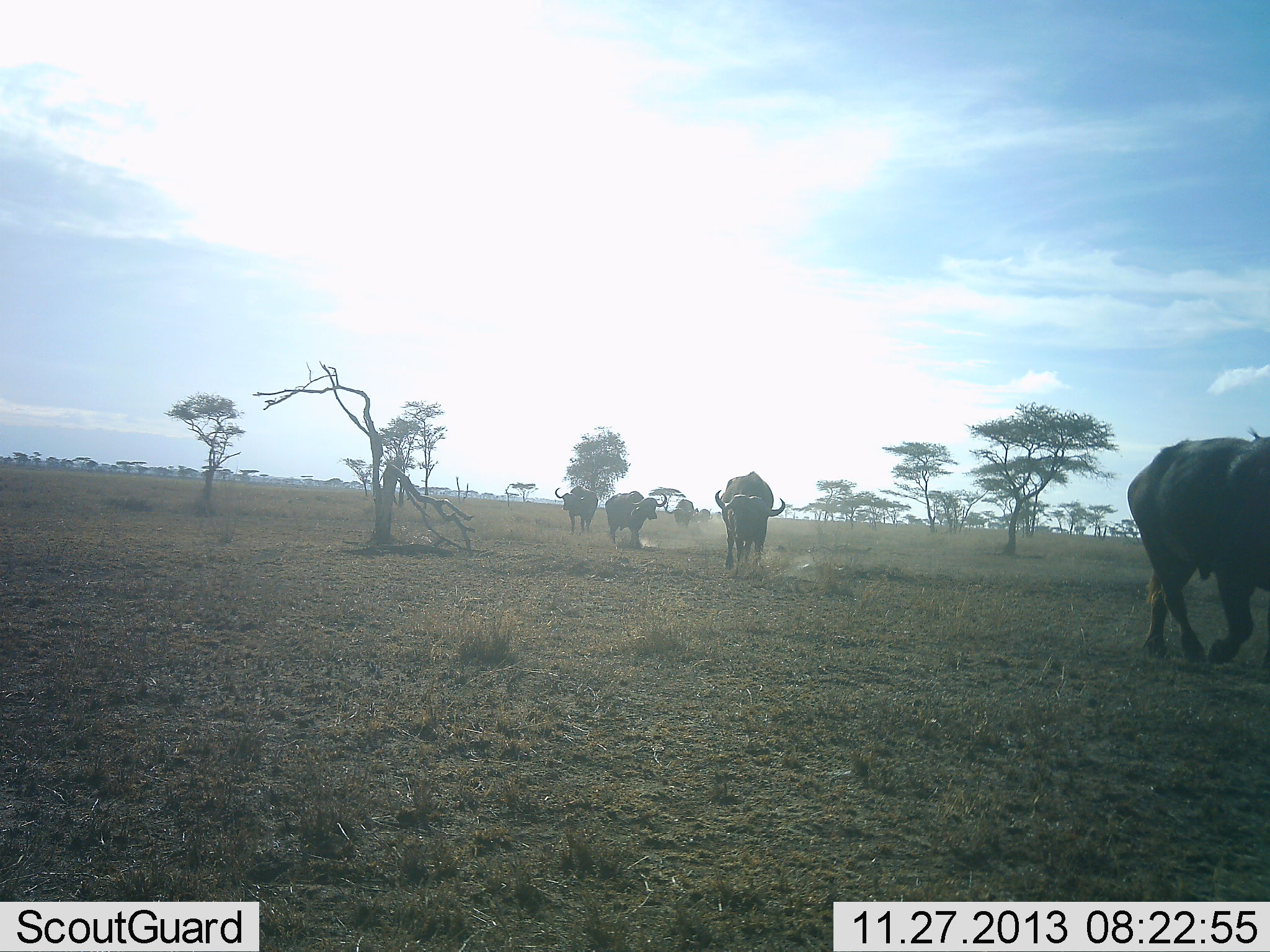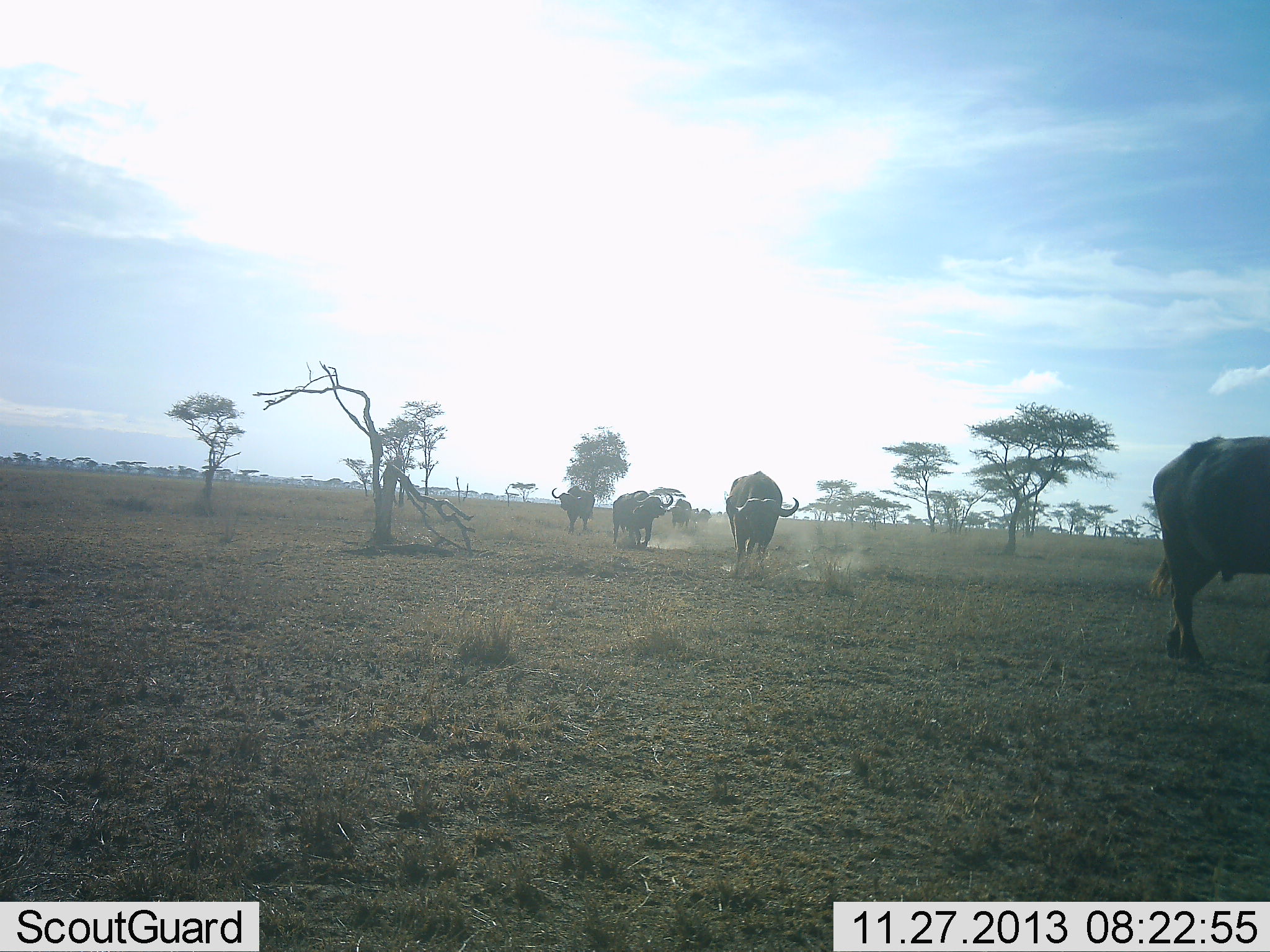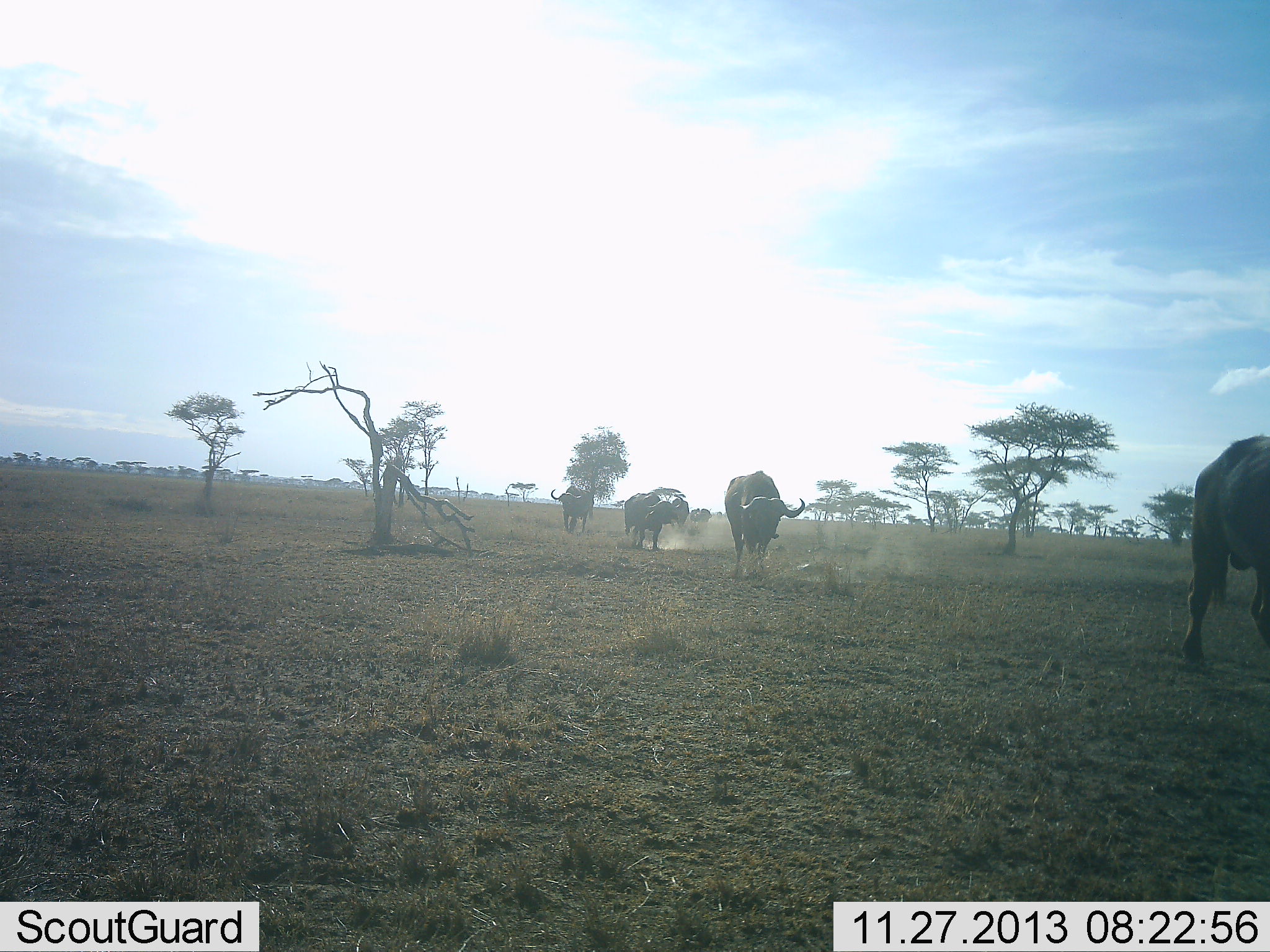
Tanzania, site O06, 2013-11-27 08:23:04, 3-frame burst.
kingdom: Animalia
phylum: Chordata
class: Mammalia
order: Artiodactyla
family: Bovidae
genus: Syncerus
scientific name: Syncerus caffer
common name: cape buffalo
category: buffalo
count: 5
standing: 0%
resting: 0%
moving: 100%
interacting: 0%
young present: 0%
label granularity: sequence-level